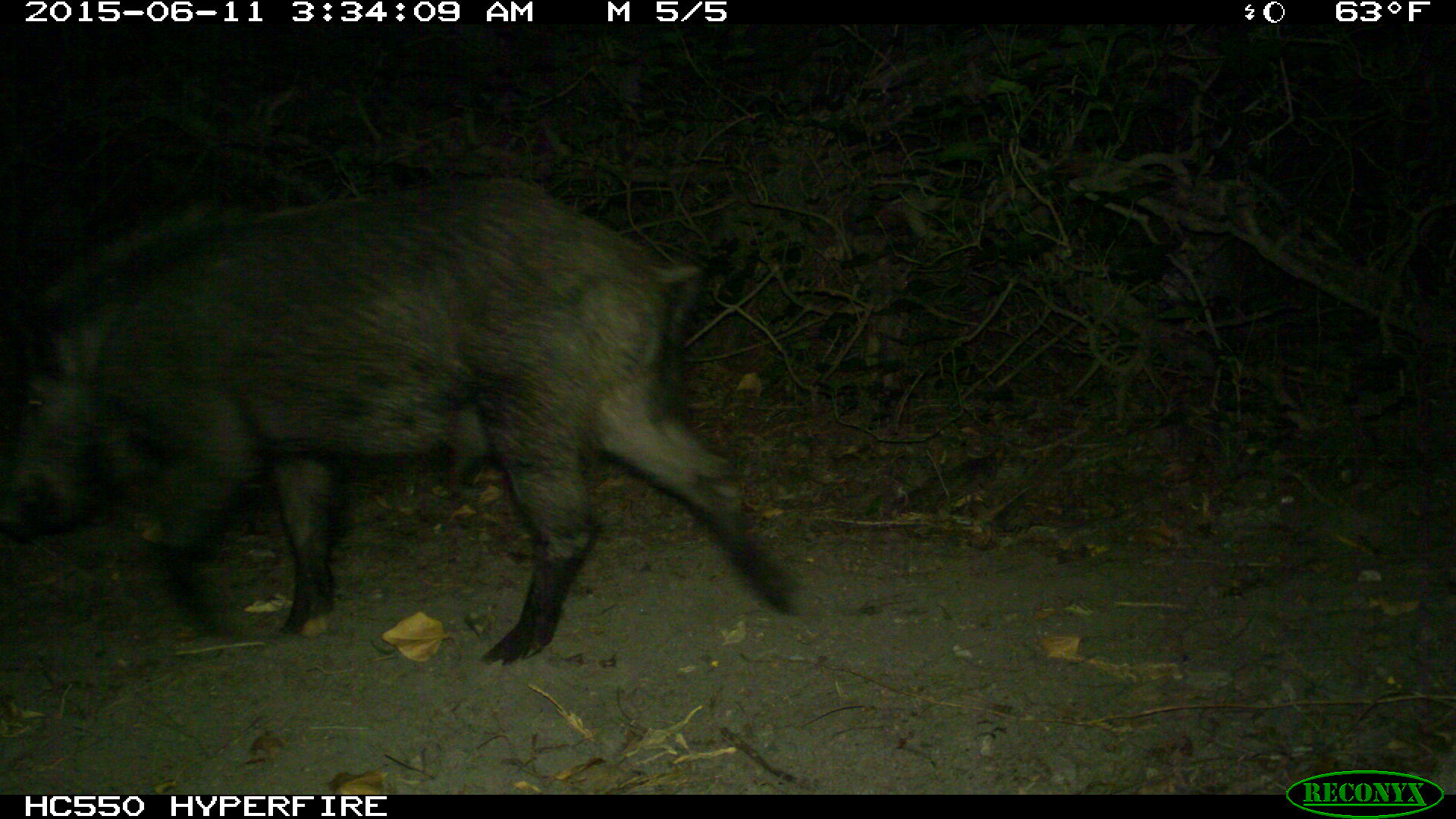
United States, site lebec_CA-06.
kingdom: Animalia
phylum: Chordata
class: Mammalia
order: Artiodactyla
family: Suidae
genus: Sus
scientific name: Sus scrofa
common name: wild boar